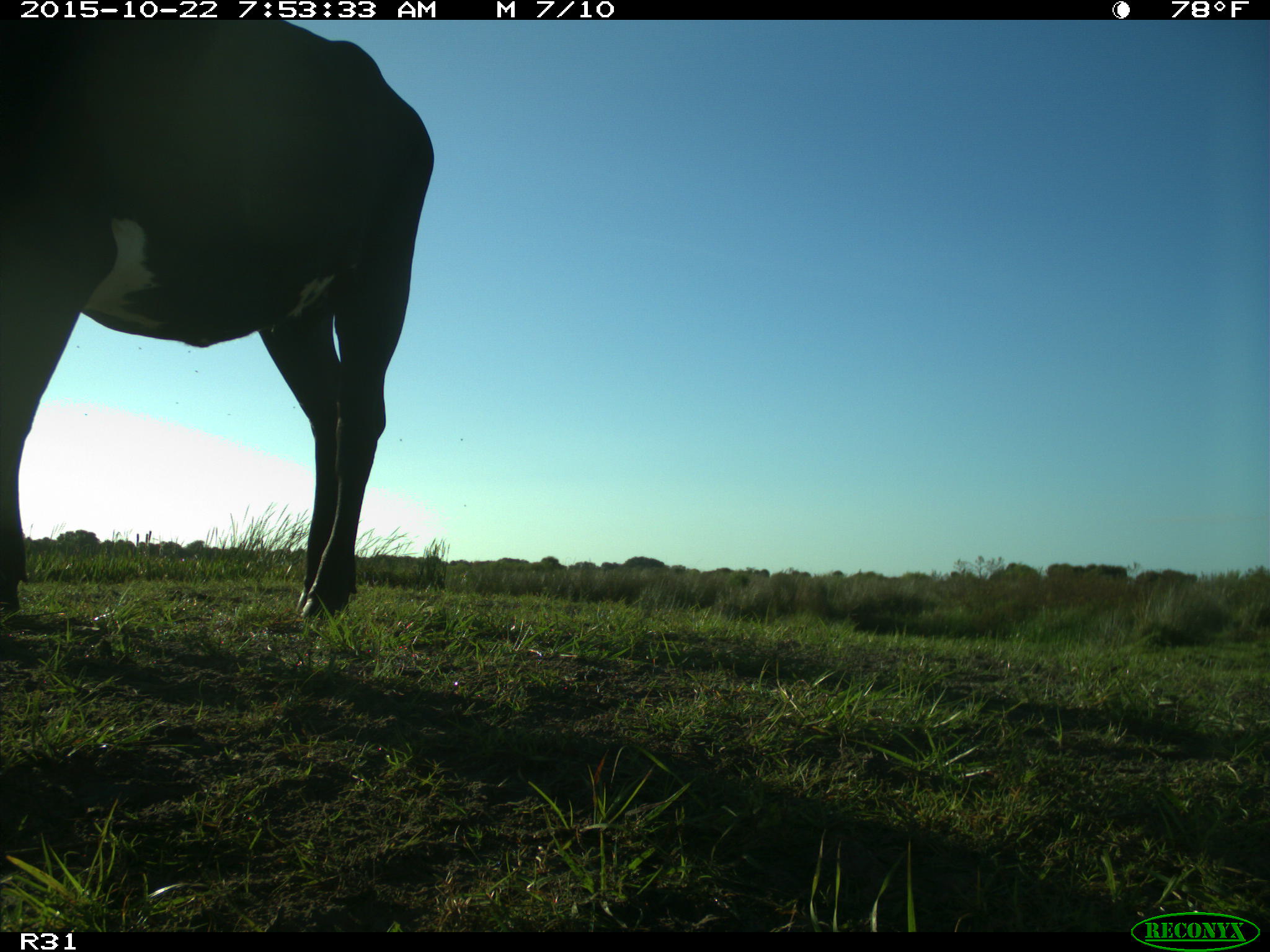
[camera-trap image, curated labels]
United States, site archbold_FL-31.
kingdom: Animalia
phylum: Chordata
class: Mammalia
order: Artiodactyla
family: Bovidae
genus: Bos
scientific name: Bos taurus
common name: domestic cow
Bos taurus (domestic cow).